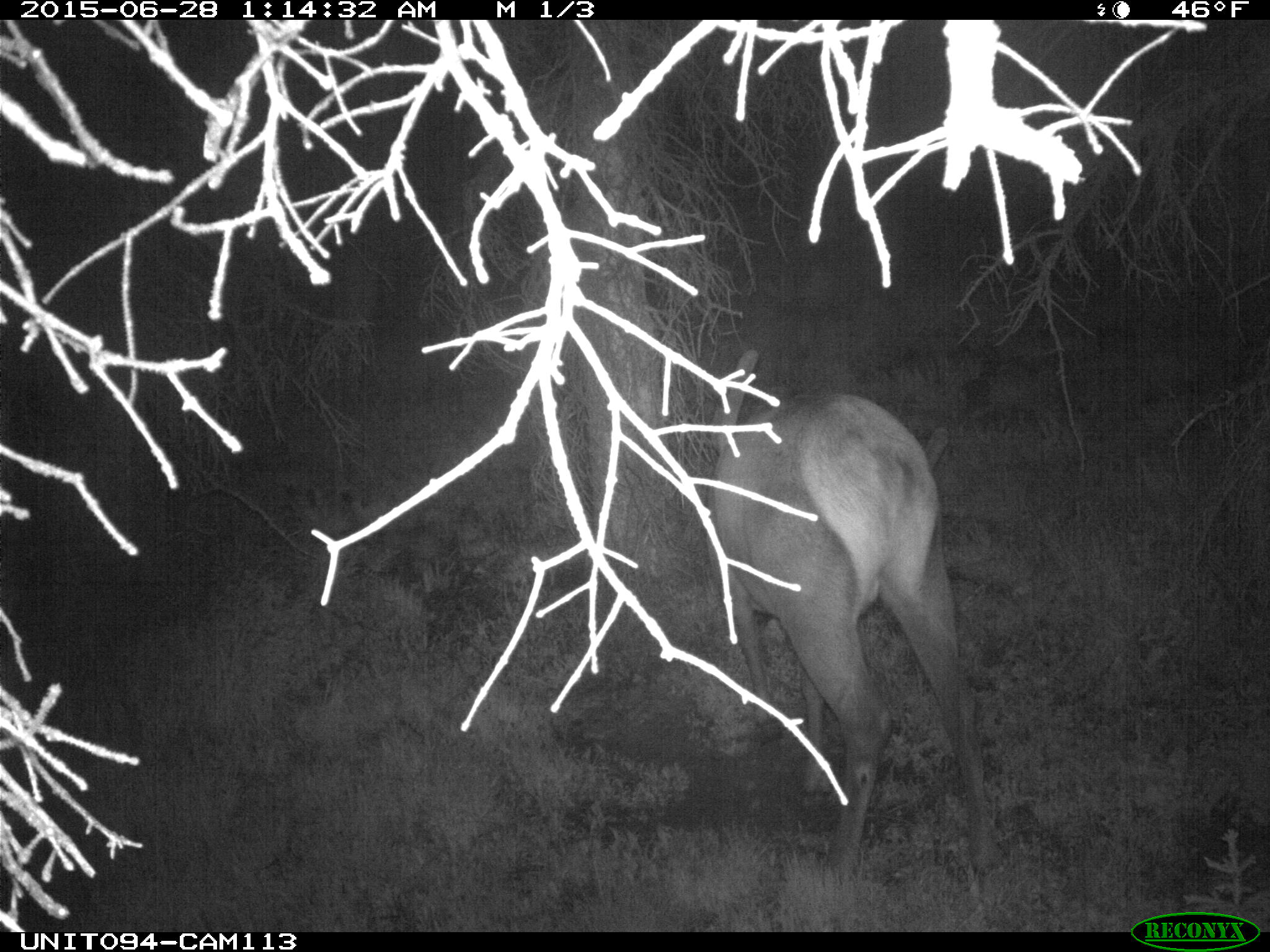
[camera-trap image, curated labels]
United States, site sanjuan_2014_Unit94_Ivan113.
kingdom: Animalia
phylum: Chordata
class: Mammalia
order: Artiodactyla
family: Cervidae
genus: Cervus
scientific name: Cervus elaphus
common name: red deer